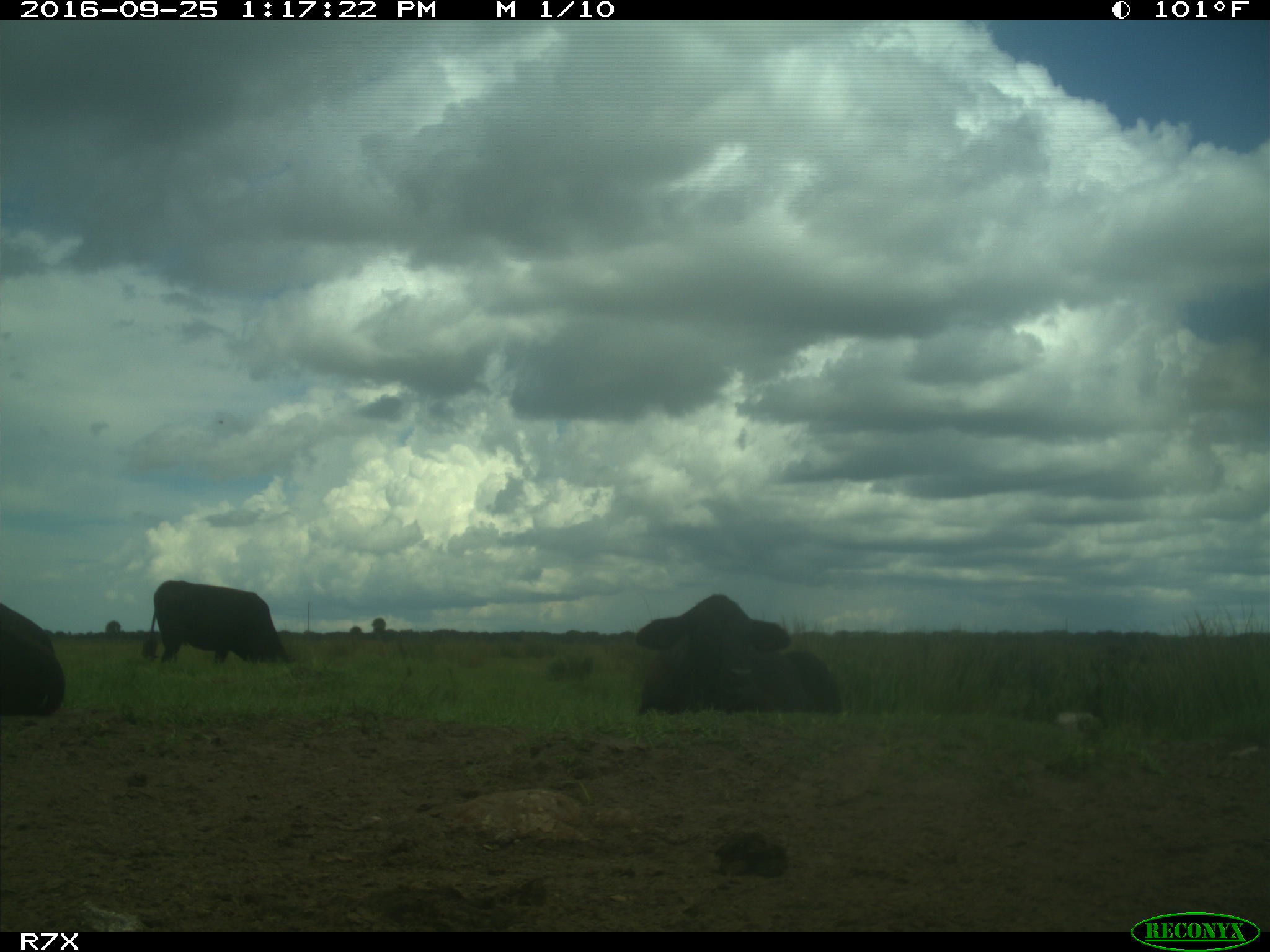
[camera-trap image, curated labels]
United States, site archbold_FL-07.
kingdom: Animalia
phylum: Chordata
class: Mammalia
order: Artiodactyla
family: Bovidae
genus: Bos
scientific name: Bos taurus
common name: domestic cow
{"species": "Bos taurus (domestic cow)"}